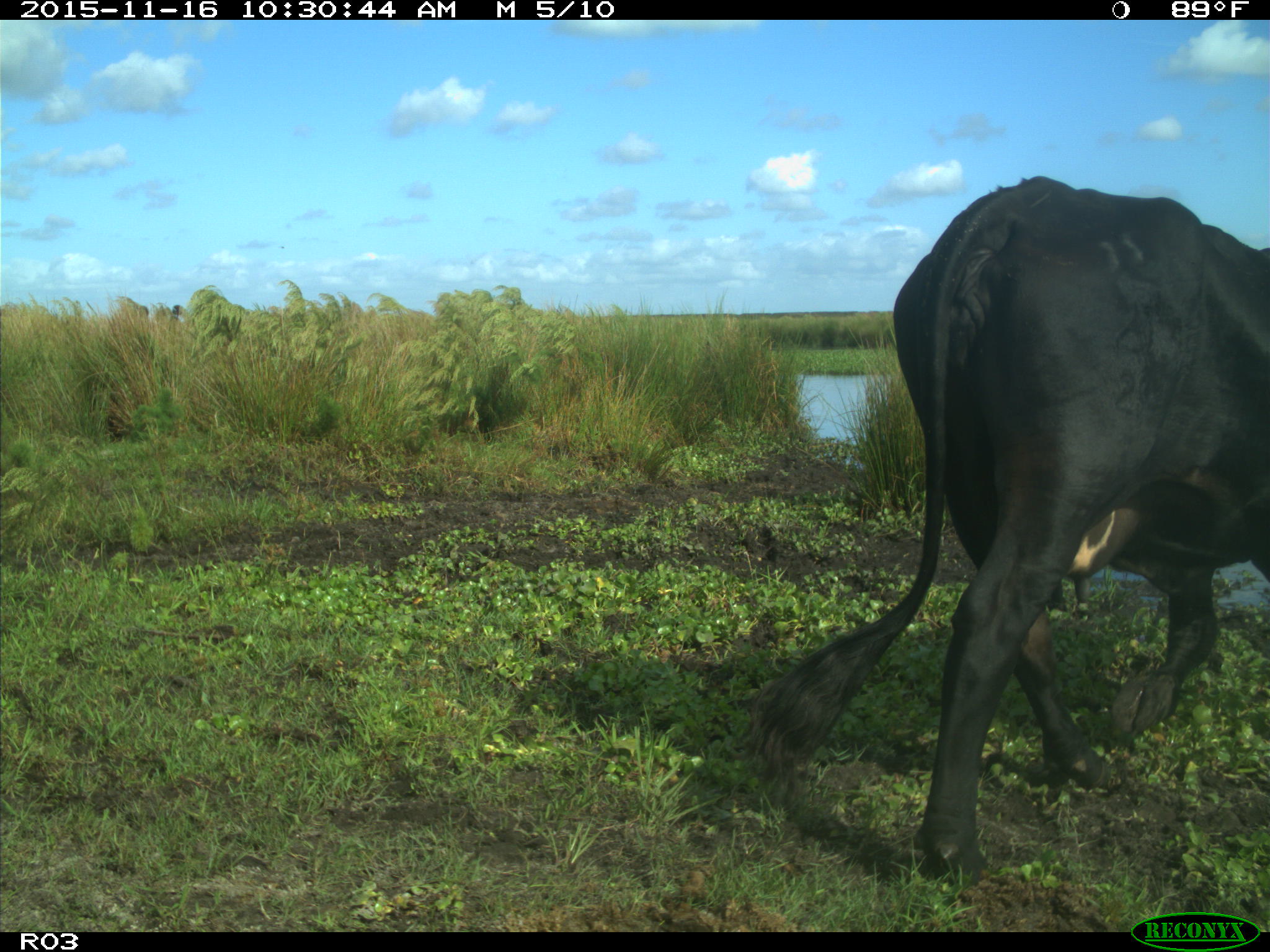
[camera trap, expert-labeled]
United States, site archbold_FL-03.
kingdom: Animalia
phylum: Chordata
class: Mammalia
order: Artiodactyla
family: Bovidae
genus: Bos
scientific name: Bos taurus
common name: domestic cow